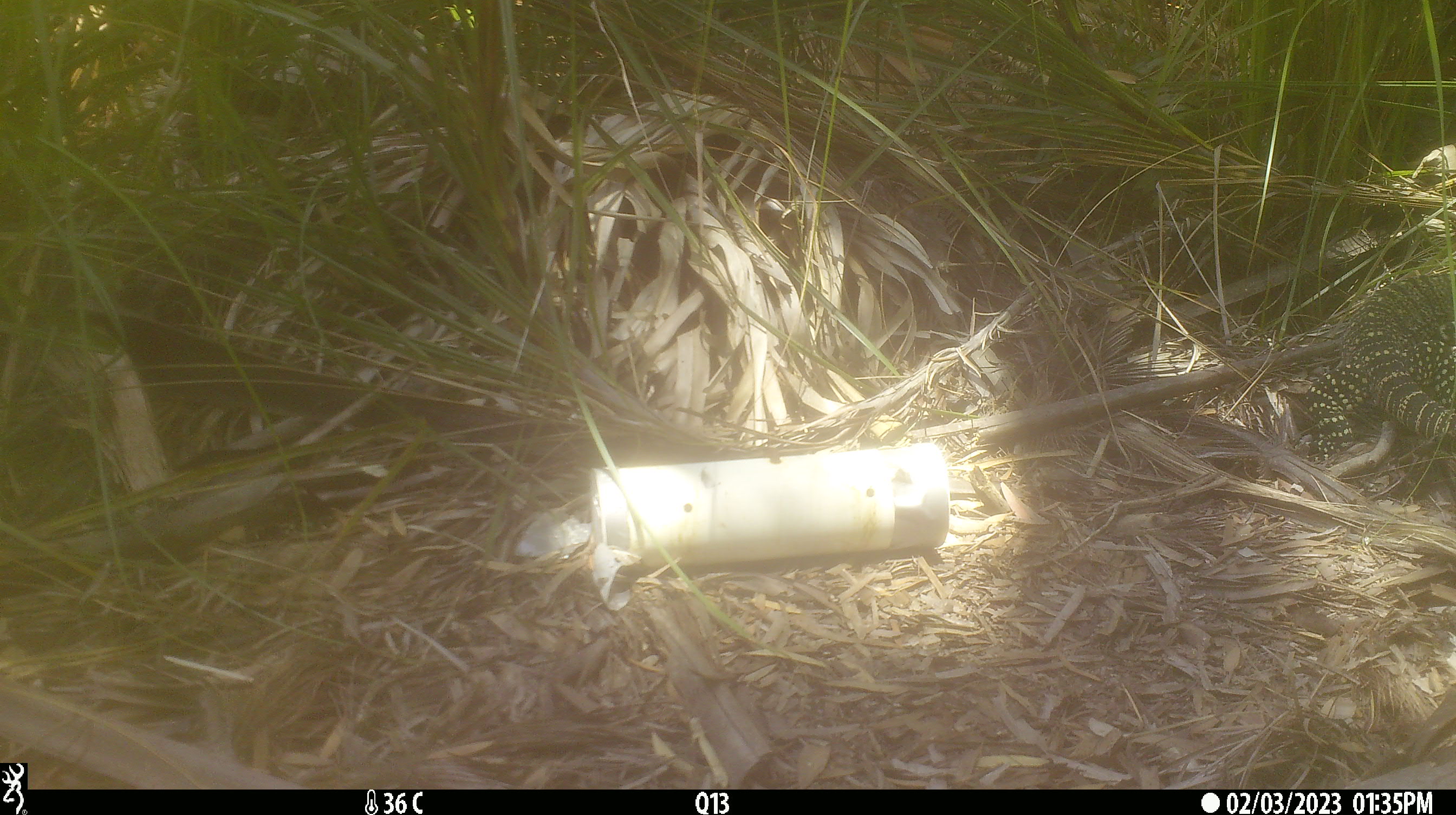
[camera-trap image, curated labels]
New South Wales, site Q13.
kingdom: Animalia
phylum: Chordata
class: Reptilia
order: Squamata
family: Varanidae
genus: Varanus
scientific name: Varanus varius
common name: lace monitor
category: goanna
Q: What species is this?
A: Goanna (lace monitor) (Varanus varius).